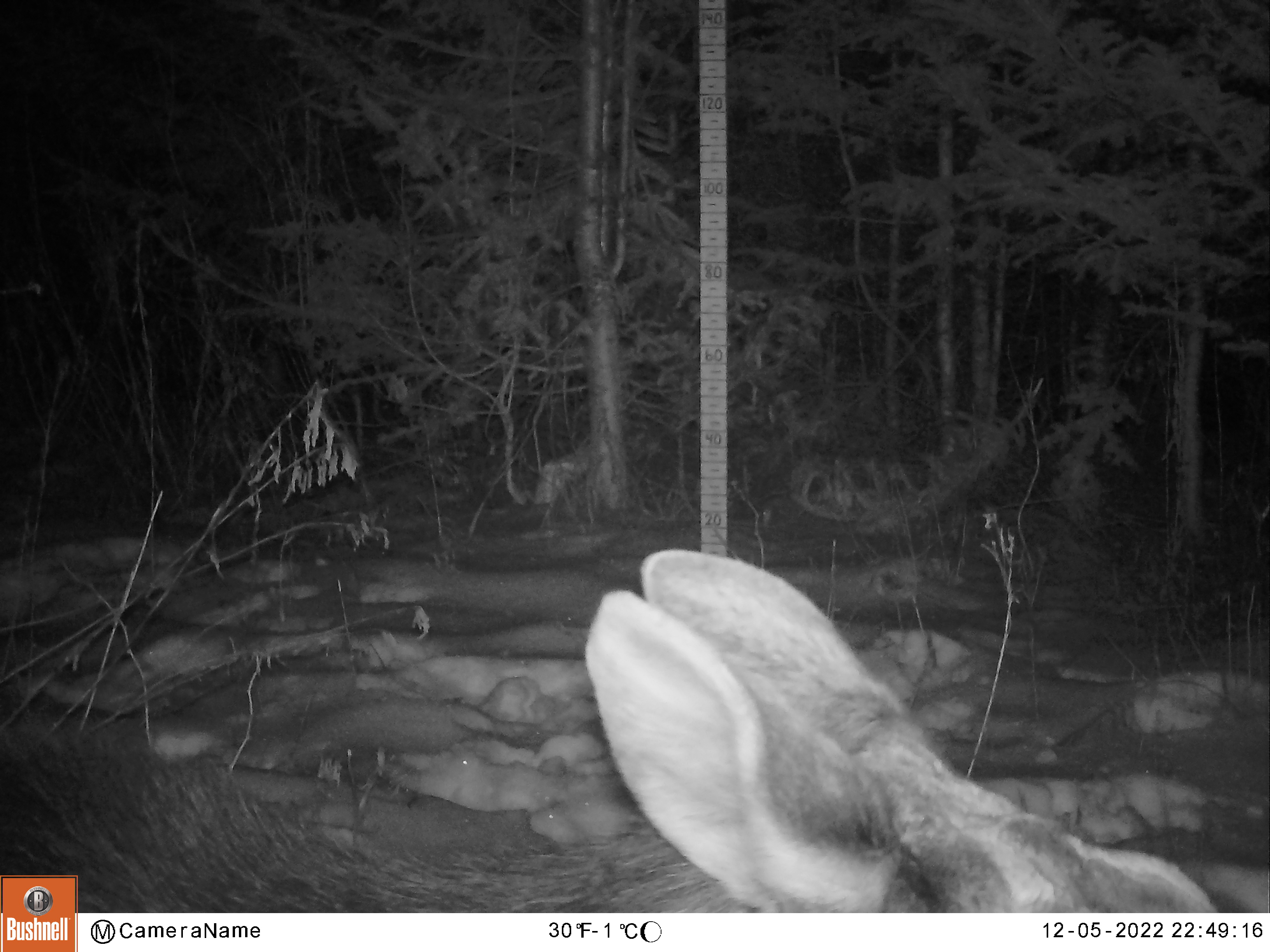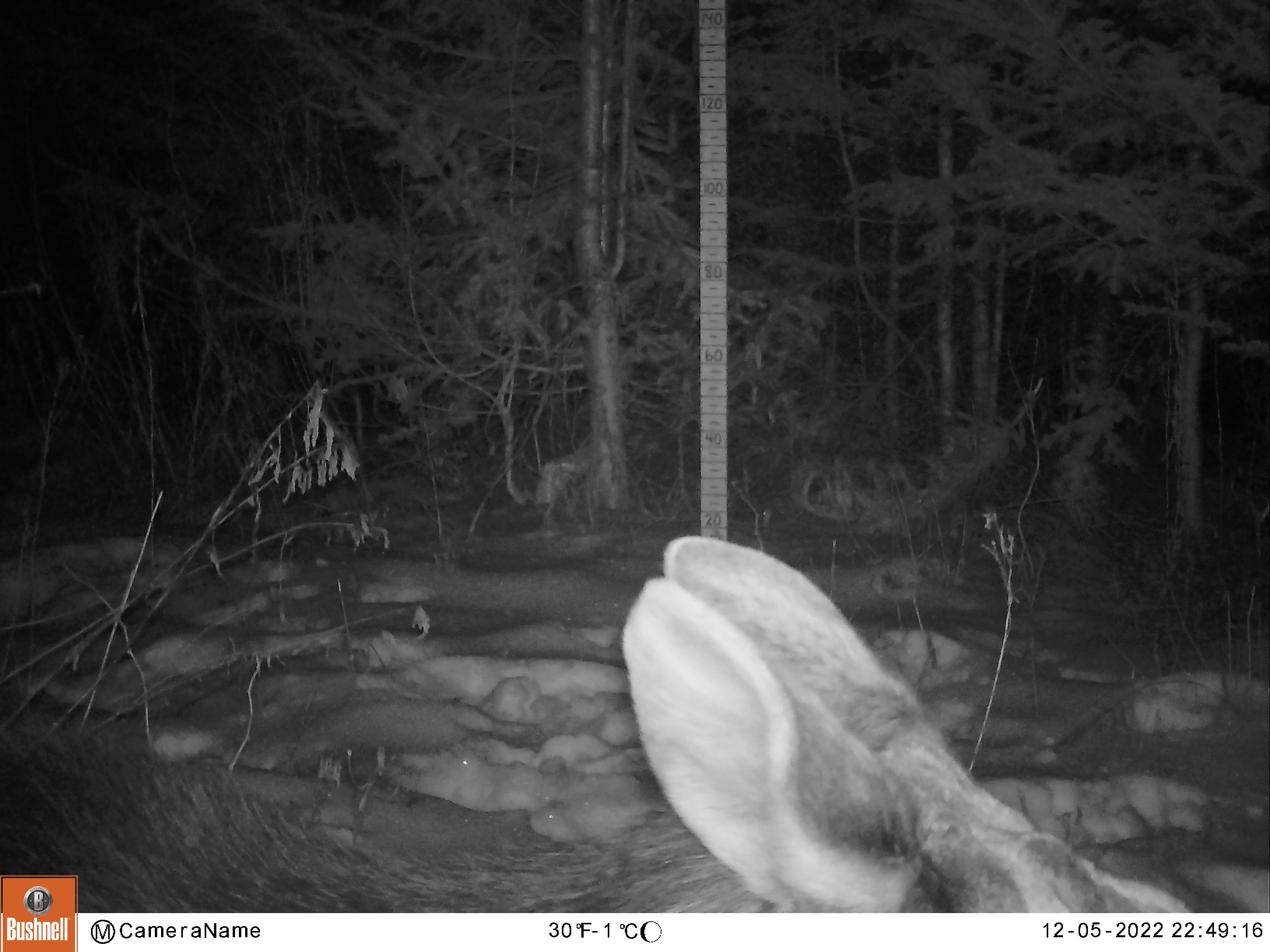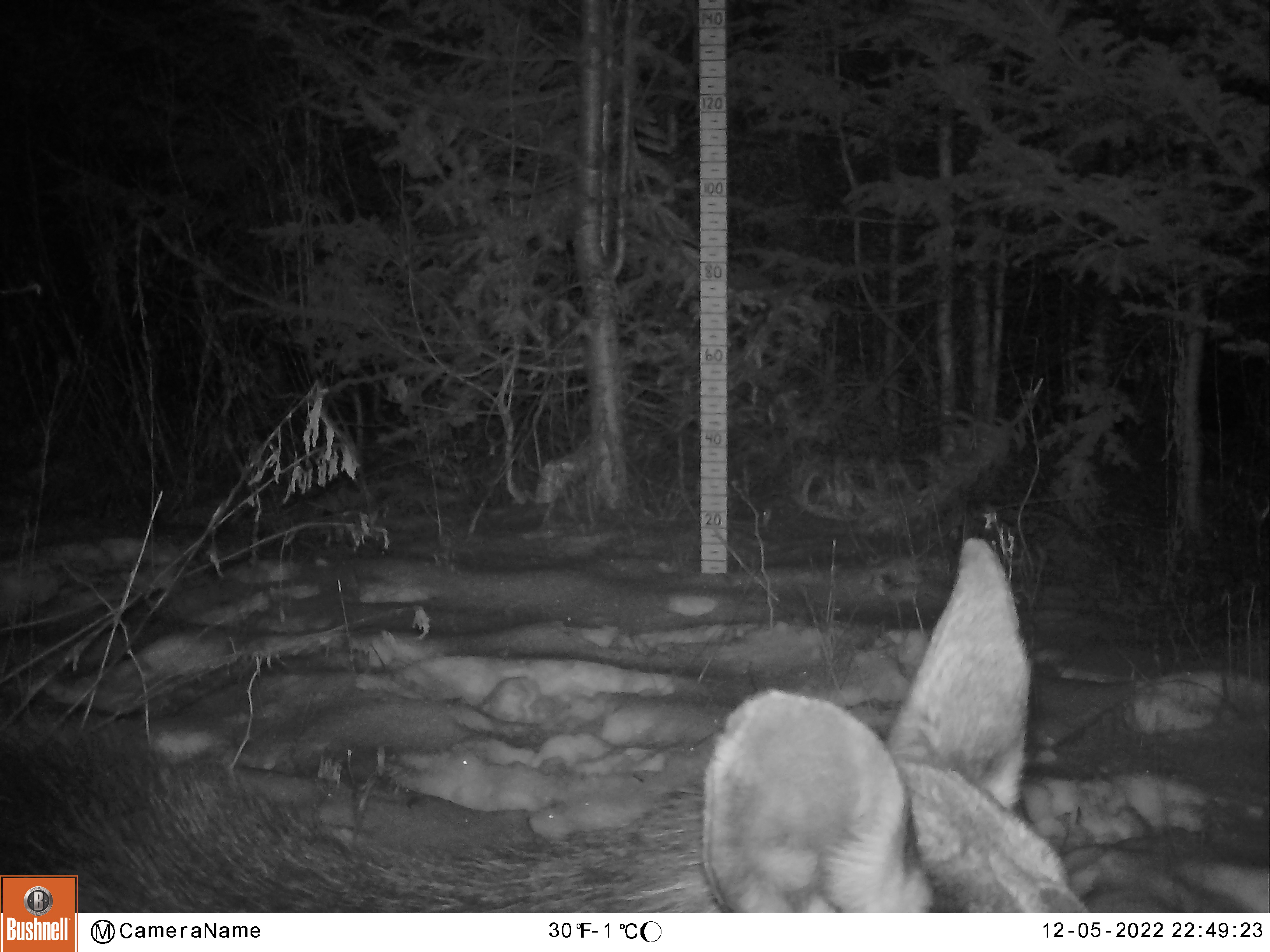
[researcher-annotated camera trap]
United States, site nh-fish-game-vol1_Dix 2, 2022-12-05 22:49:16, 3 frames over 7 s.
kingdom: Animalia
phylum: Chordata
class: Mammalia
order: Artiodactyla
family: Cervidae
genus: Alces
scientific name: Alces alces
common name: moose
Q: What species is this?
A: Moose (Alces alces).